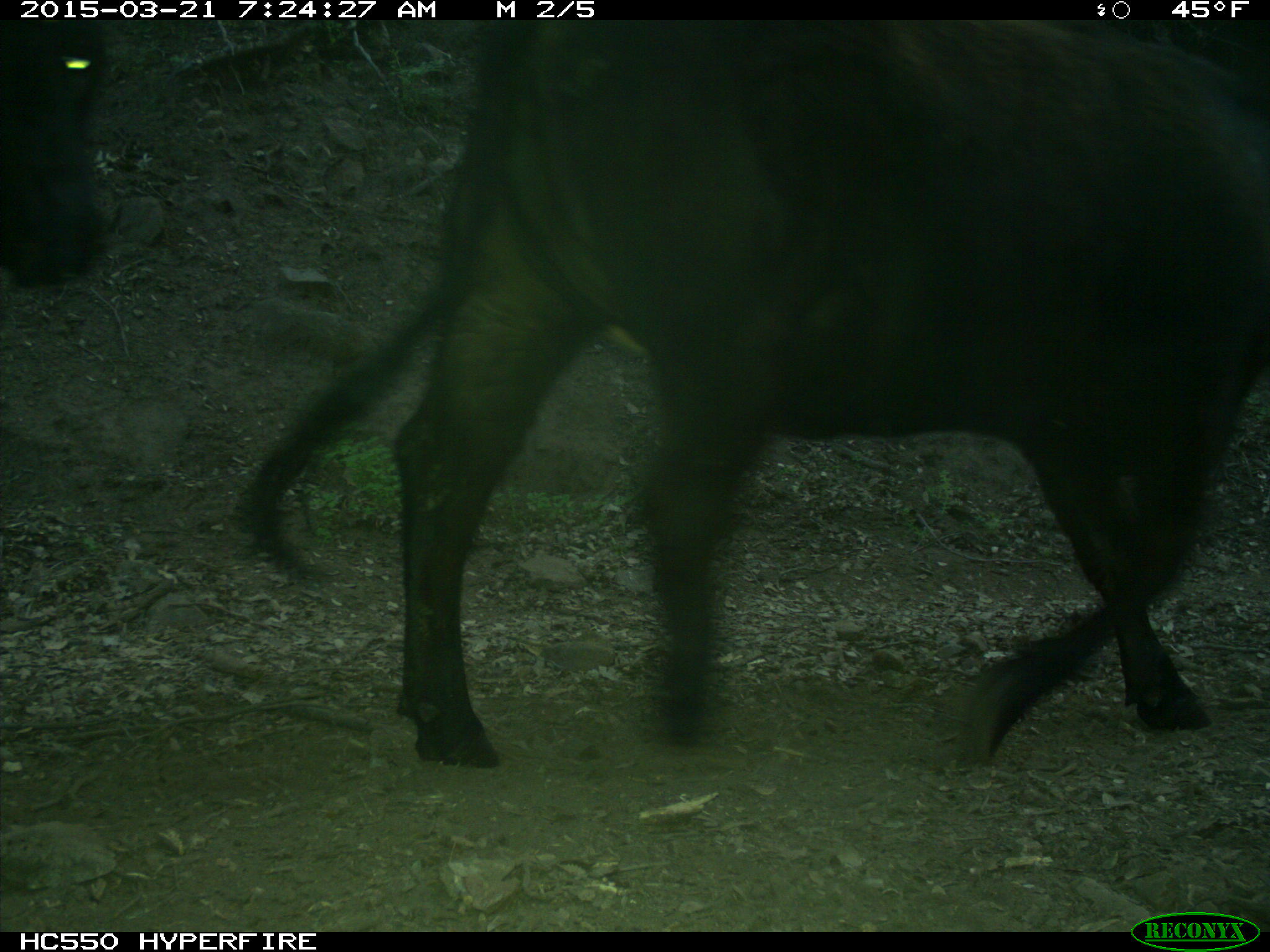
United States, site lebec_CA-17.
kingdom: Animalia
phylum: Chordata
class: Mammalia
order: Artiodactyla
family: Bovidae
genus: Bos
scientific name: Bos taurus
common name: domestic cow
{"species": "Bos taurus (domestic cow)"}